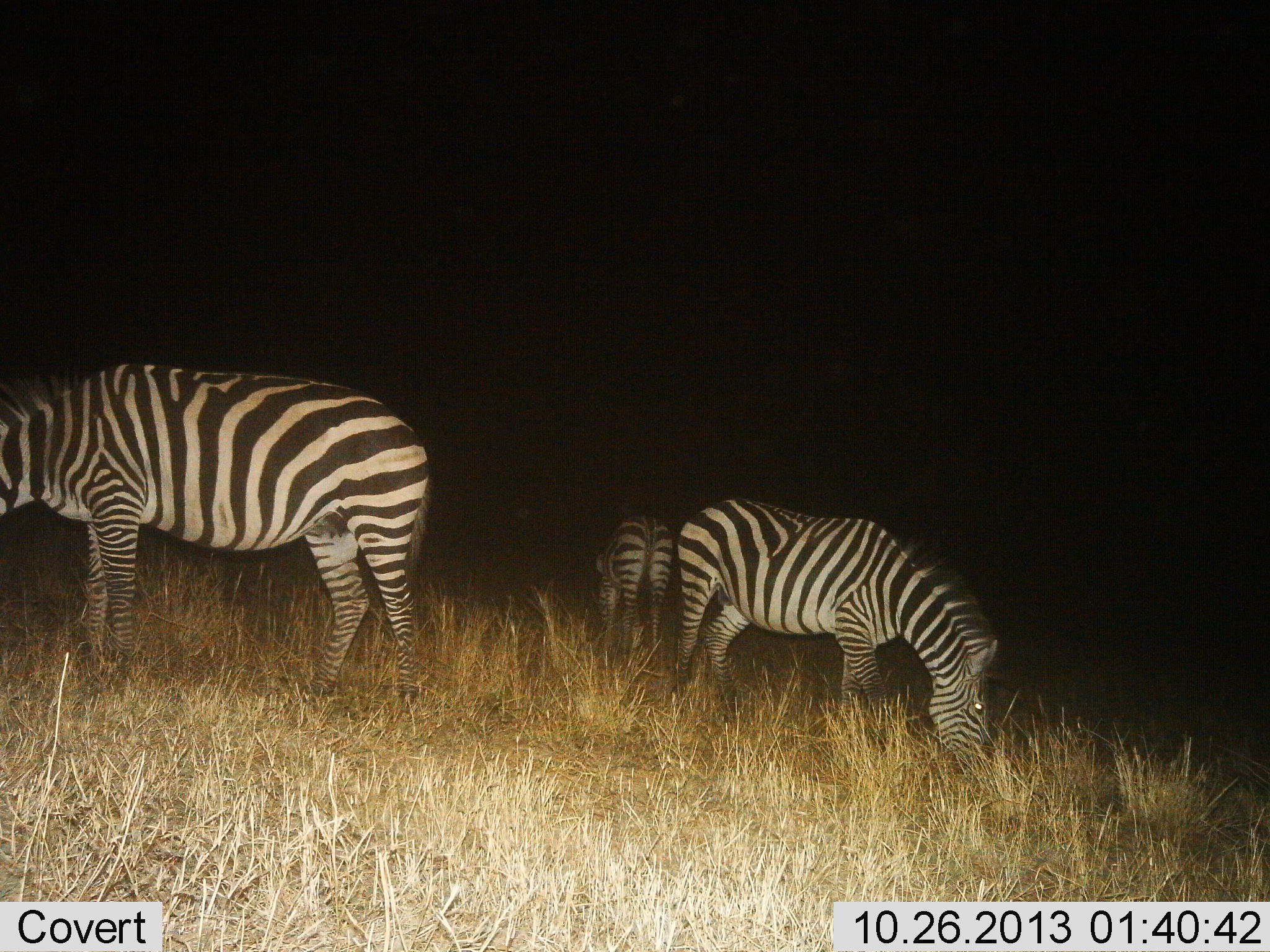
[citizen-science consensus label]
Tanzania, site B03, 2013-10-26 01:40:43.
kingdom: Animalia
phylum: Chordata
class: Mammalia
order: Perissodactyla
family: Equidae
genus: Equus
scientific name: Equus quagga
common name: plains zebra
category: zebra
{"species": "zebra (plains zebra) (Equus quagga)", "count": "3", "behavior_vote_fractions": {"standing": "10%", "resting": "0%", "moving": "0%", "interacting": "0%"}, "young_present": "0%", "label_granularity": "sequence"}